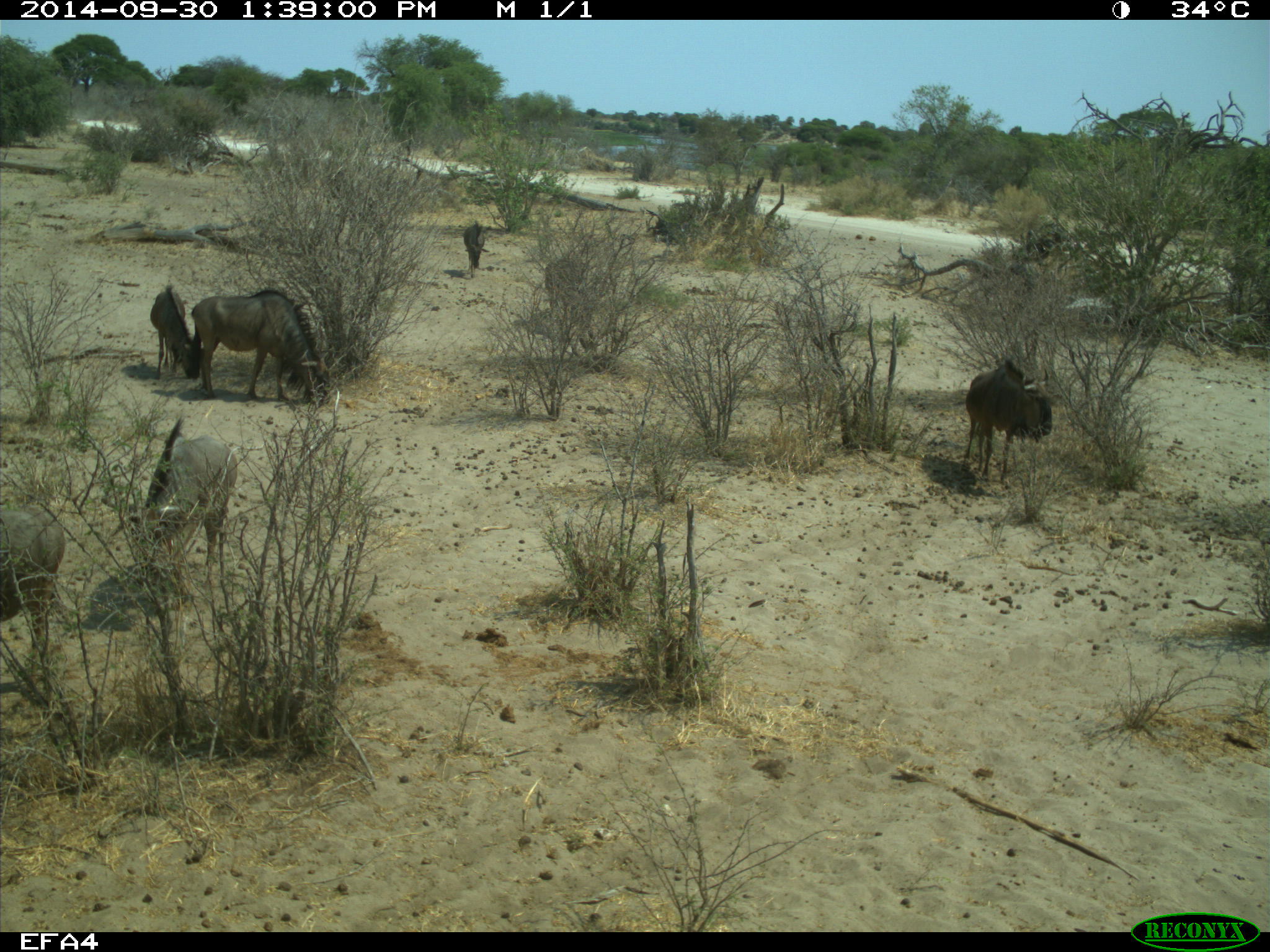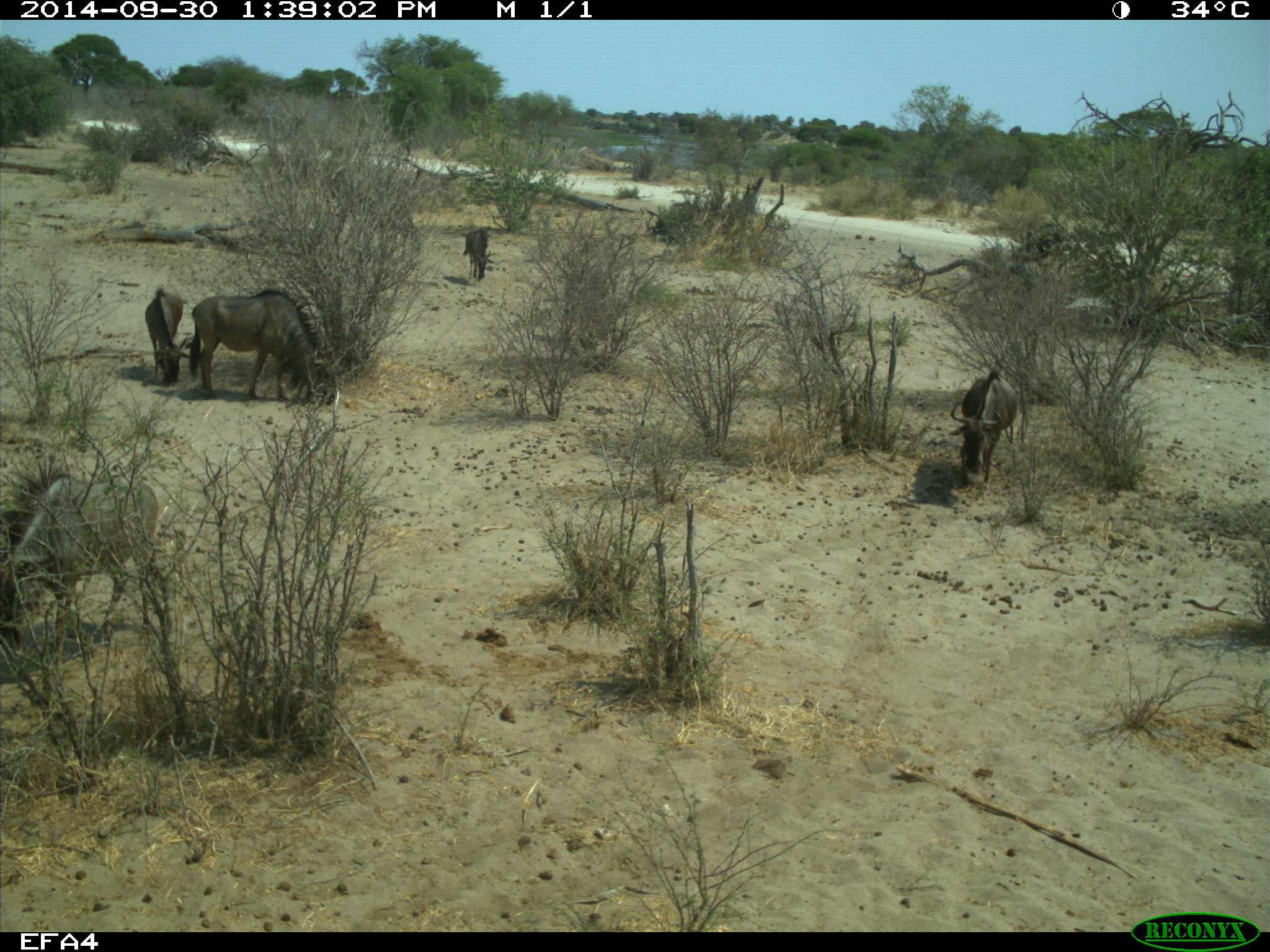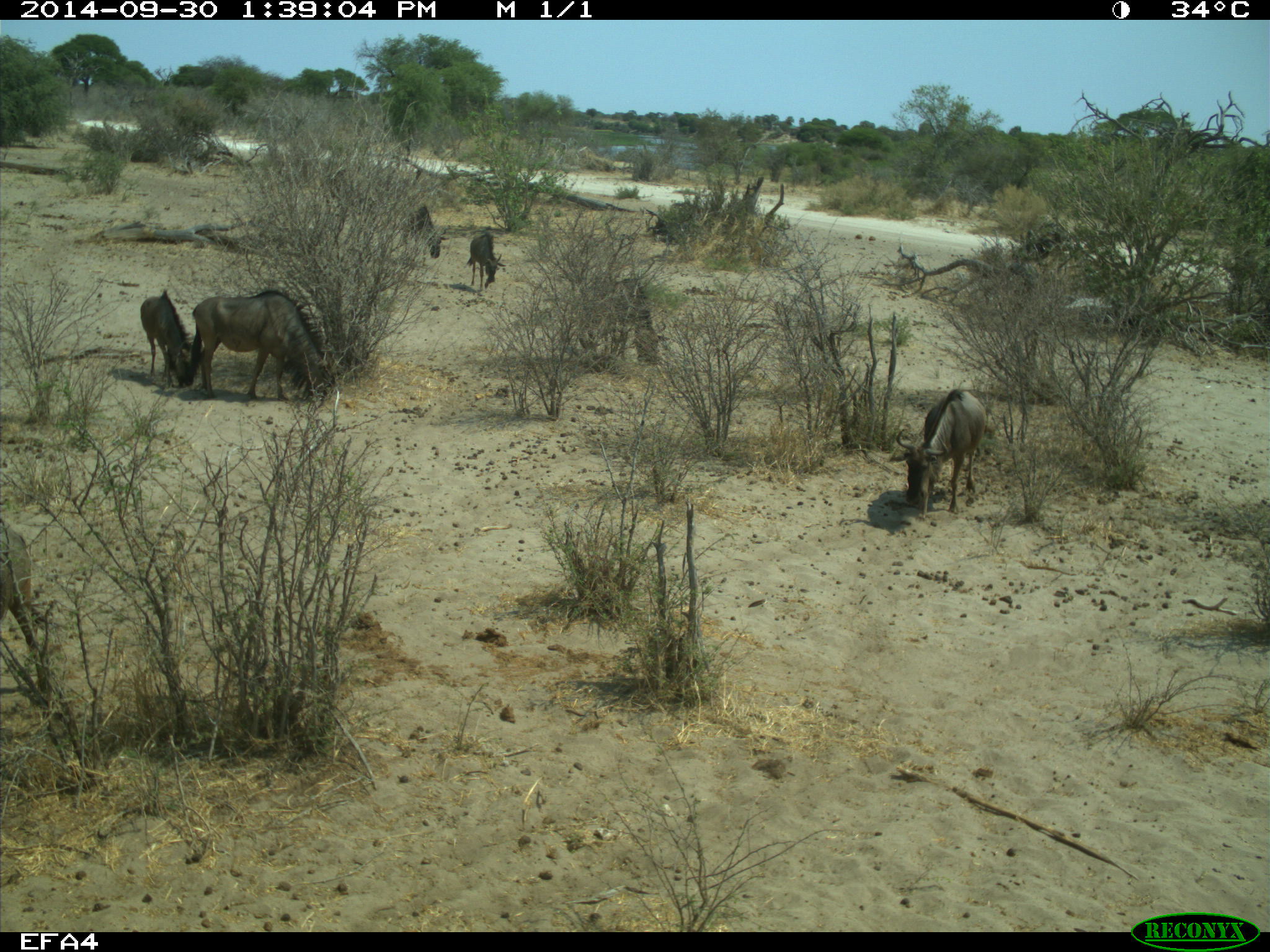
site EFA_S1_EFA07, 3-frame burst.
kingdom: Animalia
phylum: Chordata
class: Mammalia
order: Artiodactyla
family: Bovidae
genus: Connochaetes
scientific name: Connochaetes taurinus taurinus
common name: blue wildebeest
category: wildebeestblue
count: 8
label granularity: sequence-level